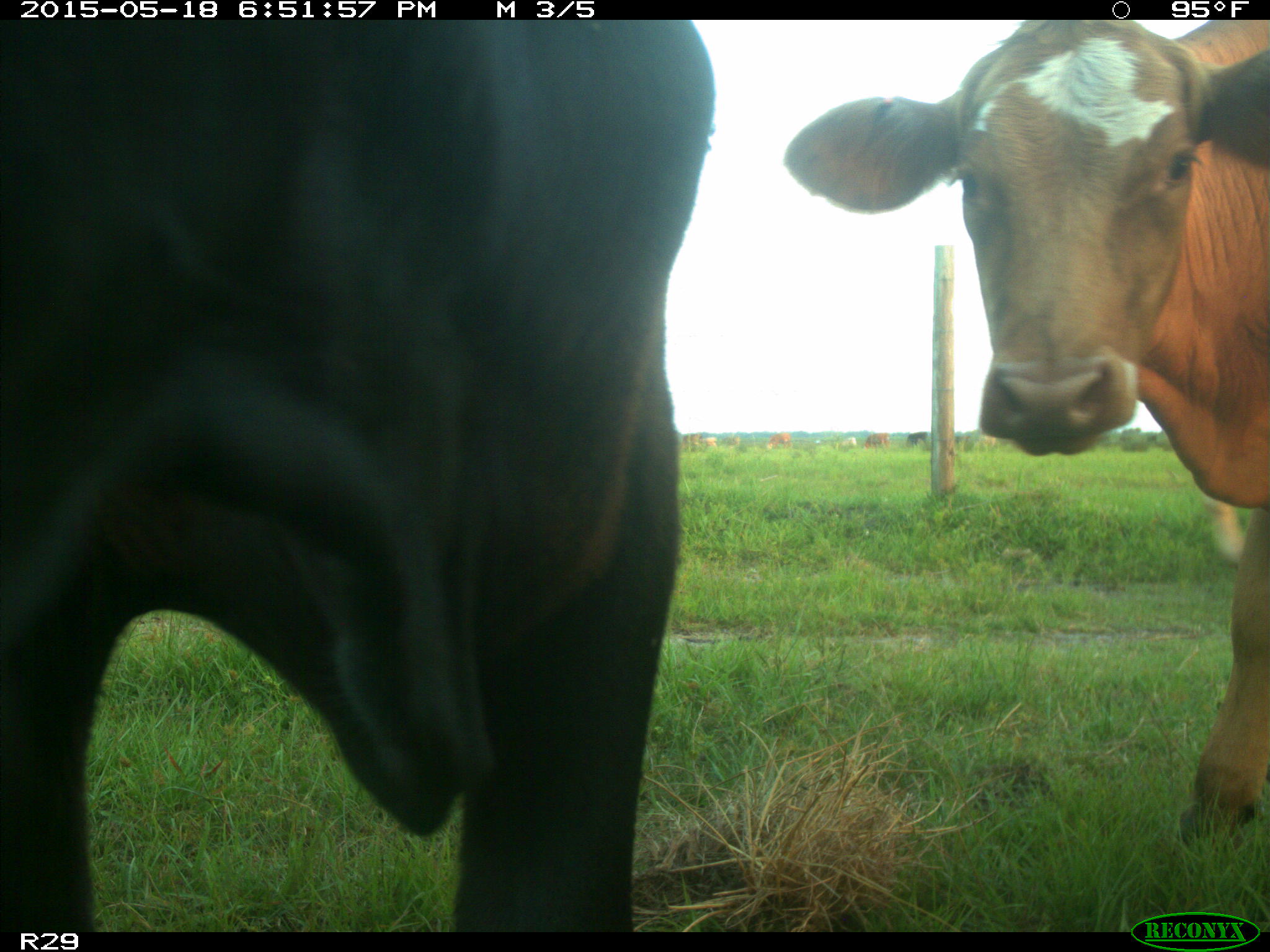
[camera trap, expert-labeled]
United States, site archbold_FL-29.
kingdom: Animalia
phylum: Chordata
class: Mammalia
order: Artiodactyla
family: Bovidae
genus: Bos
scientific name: Bos taurus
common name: domestic cow